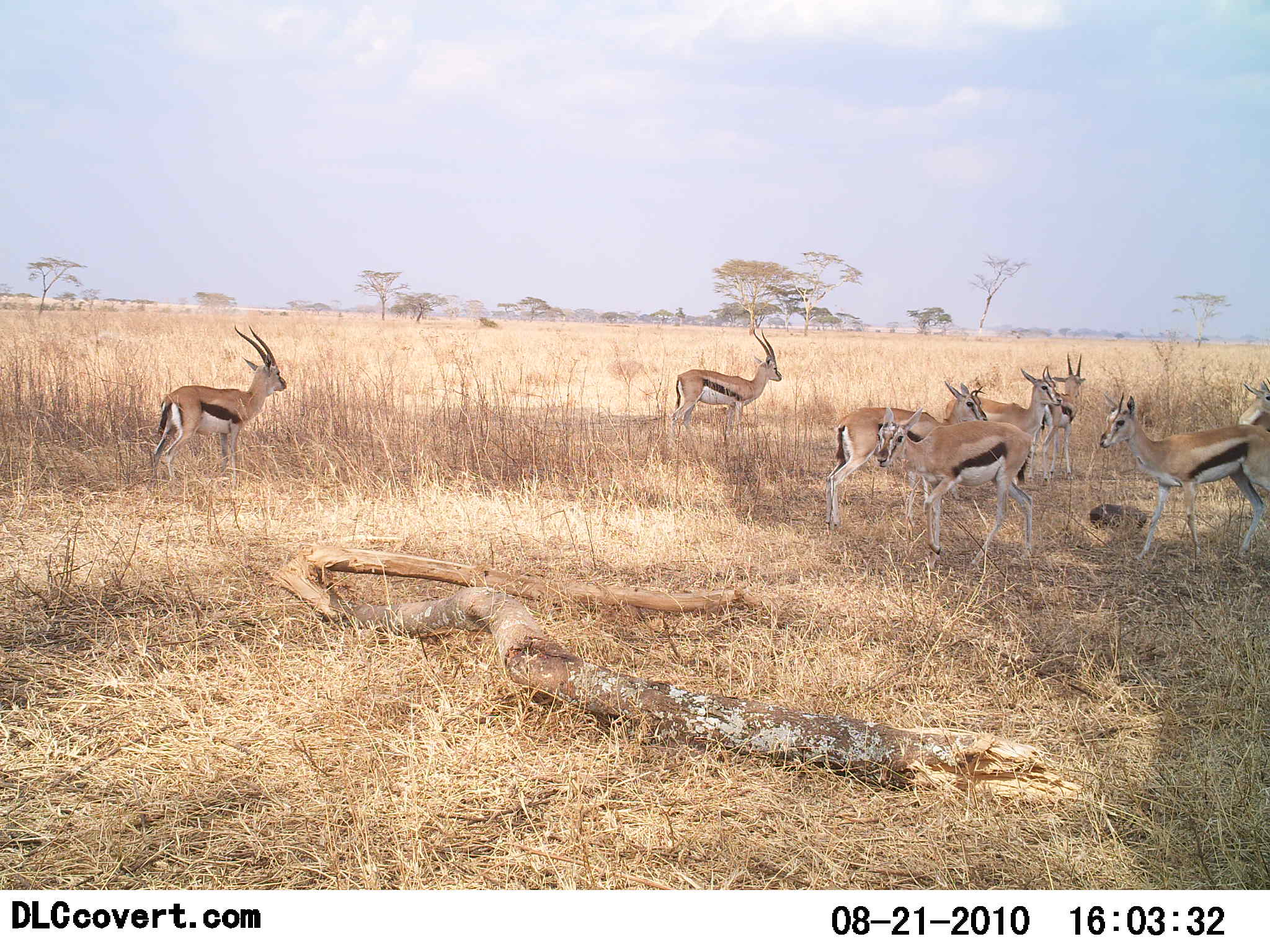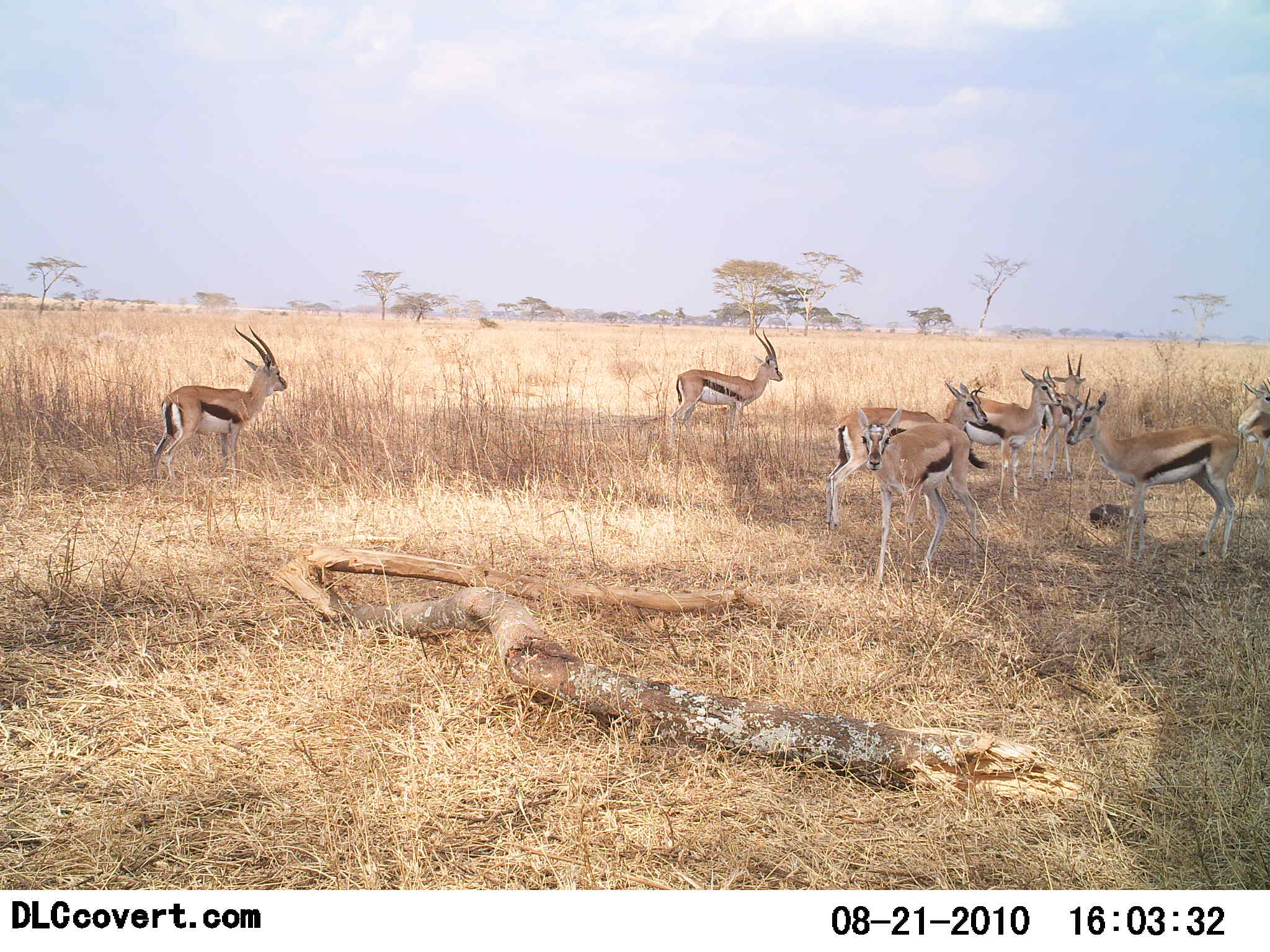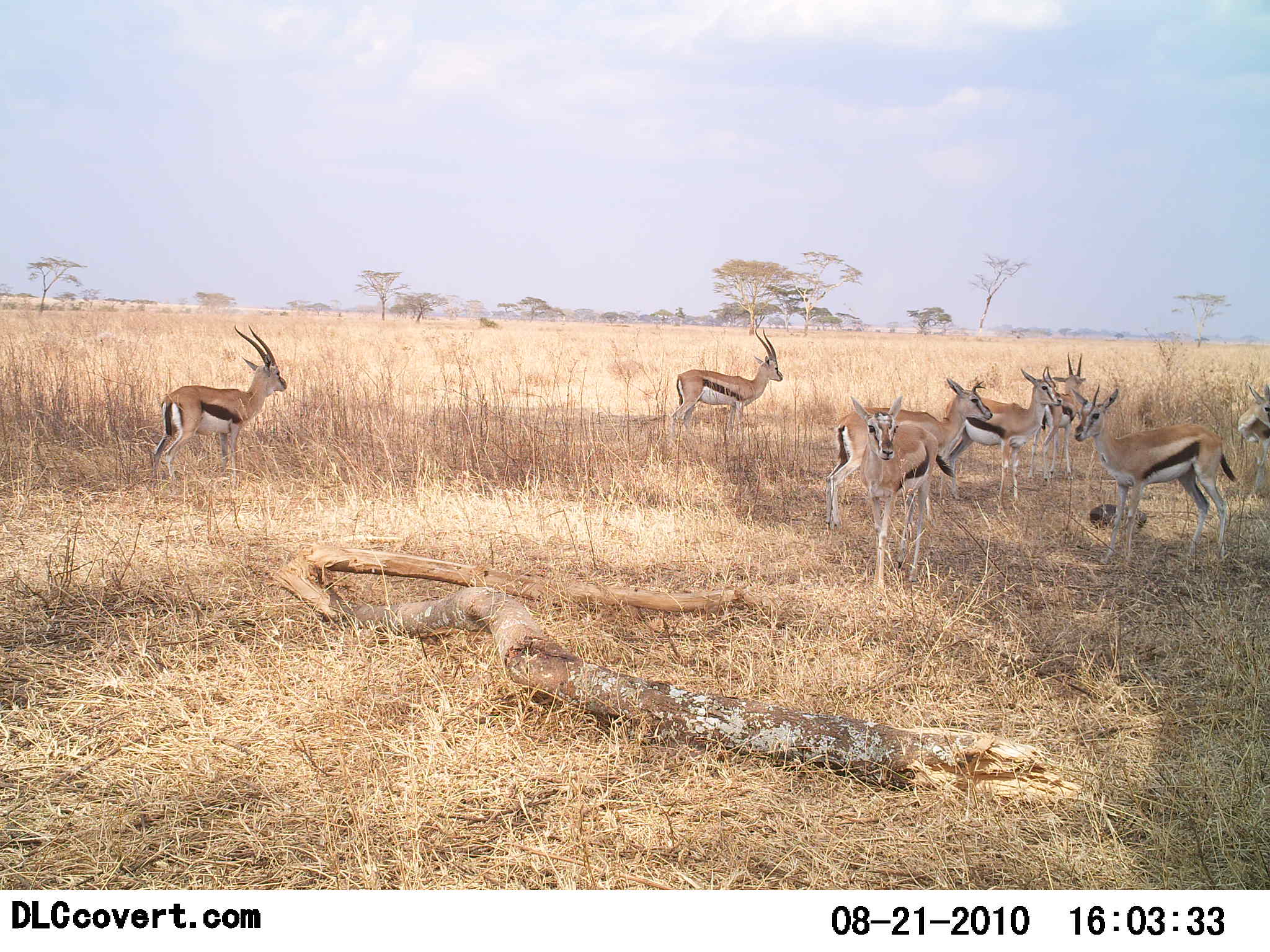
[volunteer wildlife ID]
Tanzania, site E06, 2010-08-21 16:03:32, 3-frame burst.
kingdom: Animalia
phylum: Chordata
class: Mammalia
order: Artiodactyla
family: Bovidae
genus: Eudorcas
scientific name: Eudorcas thomsonii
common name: thomson's gazelle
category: gazellethomsons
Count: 8.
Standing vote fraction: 79%.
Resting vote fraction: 7%.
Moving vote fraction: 50%.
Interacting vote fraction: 14%.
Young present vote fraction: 7%.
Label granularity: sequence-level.